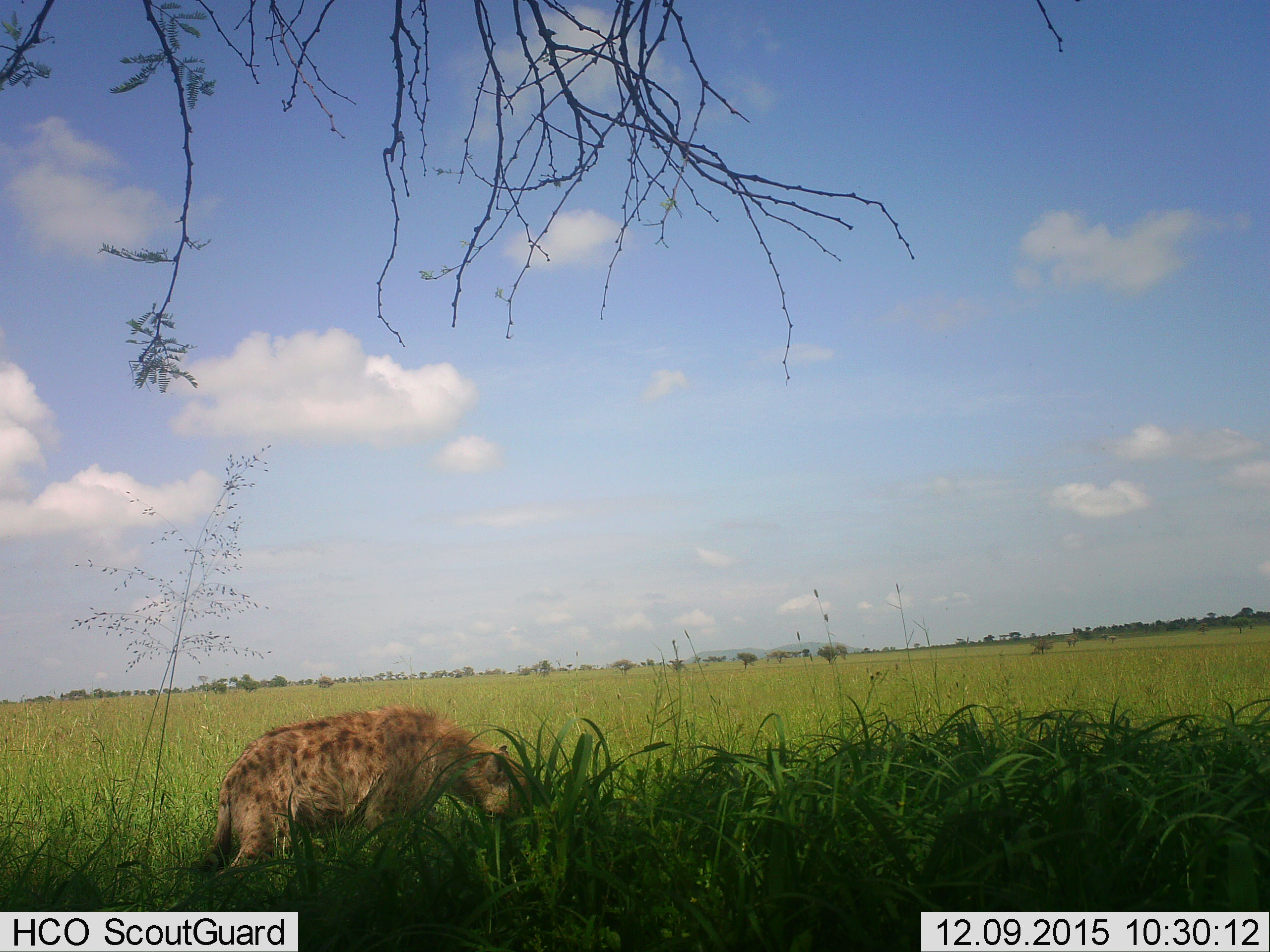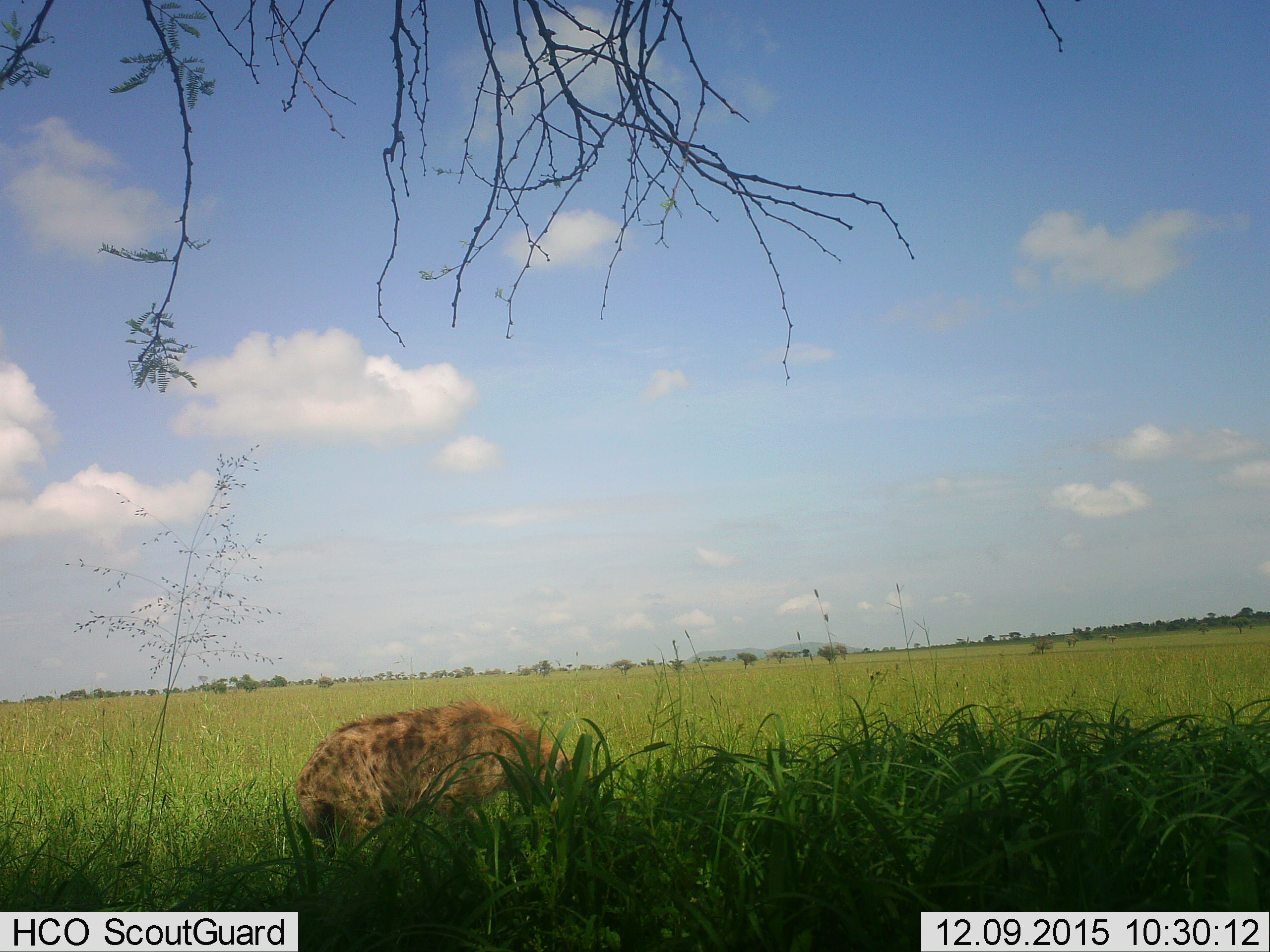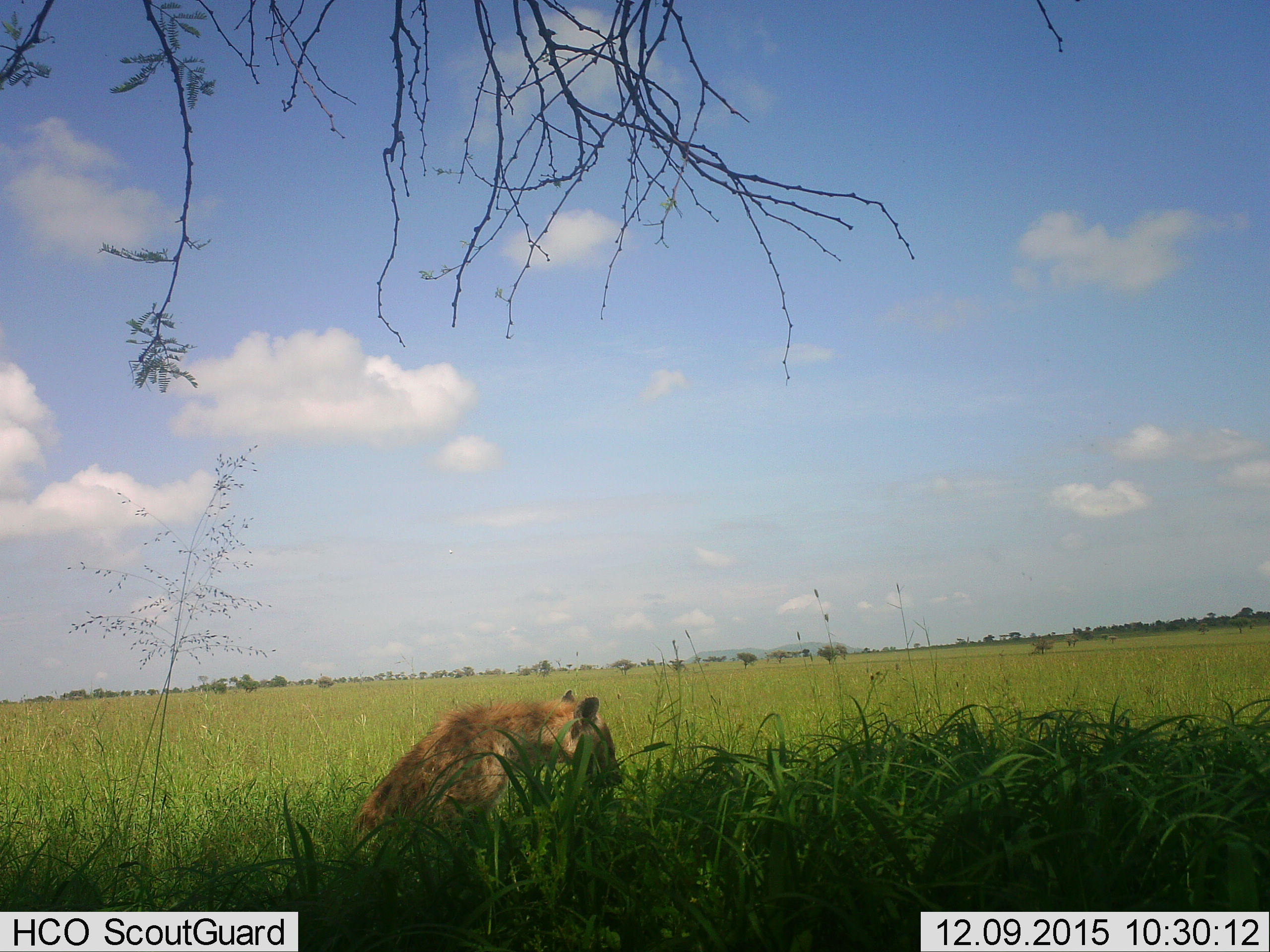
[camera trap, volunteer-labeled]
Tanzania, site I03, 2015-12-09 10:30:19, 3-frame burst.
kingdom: Animalia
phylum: Chordata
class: Mammalia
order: Carnivora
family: Hyaenidae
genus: Crocuta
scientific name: Crocuta crocuta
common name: spotted hyena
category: hyenaspotted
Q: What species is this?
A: Hyenaspotted (spotted hyena) (Crocuta crocuta).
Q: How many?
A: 1.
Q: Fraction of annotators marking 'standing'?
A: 30%.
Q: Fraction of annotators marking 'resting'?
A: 20%.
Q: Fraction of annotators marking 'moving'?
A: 90%.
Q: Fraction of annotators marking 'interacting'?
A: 0%.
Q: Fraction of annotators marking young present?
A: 0%.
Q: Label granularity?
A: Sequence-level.